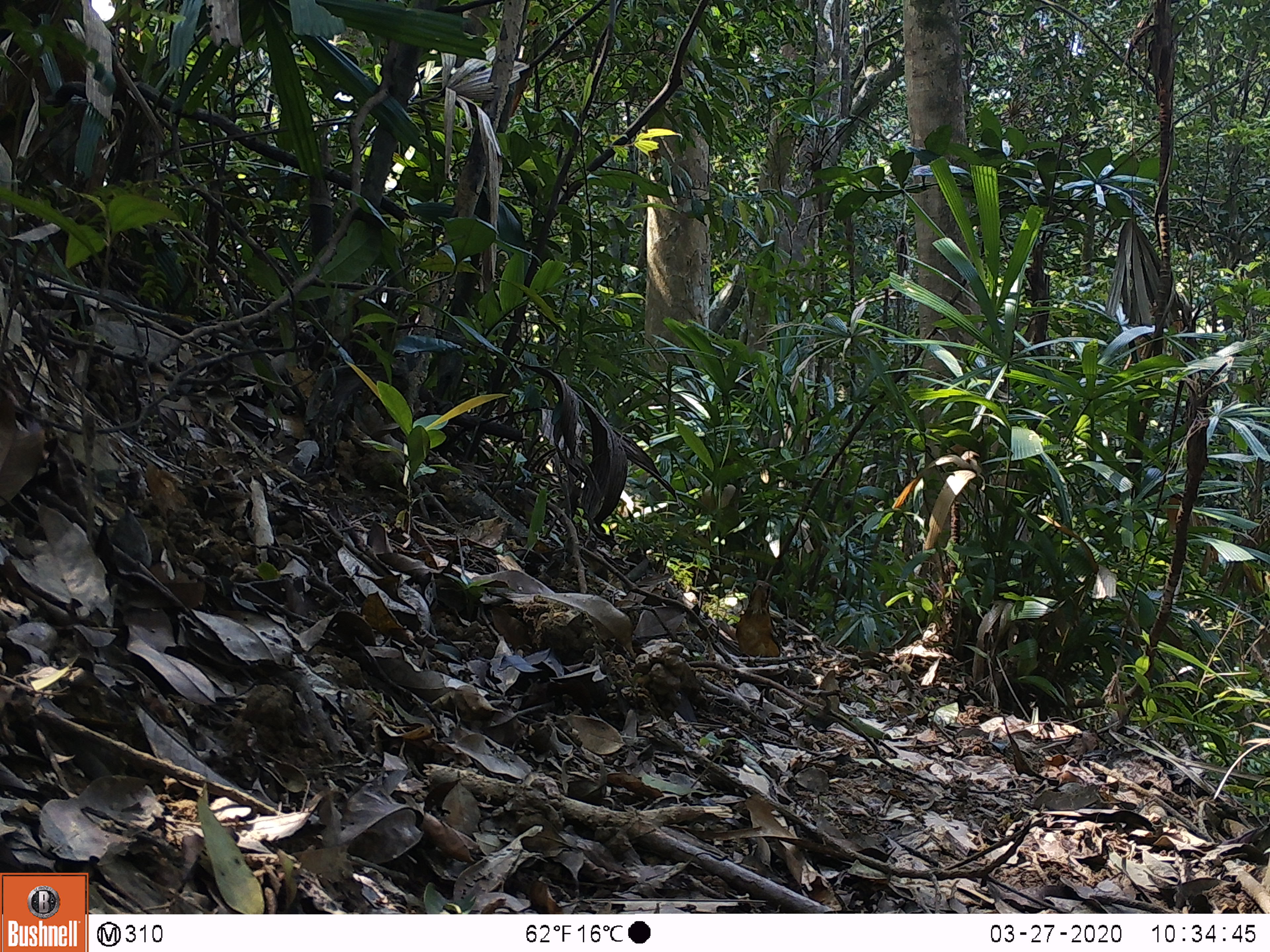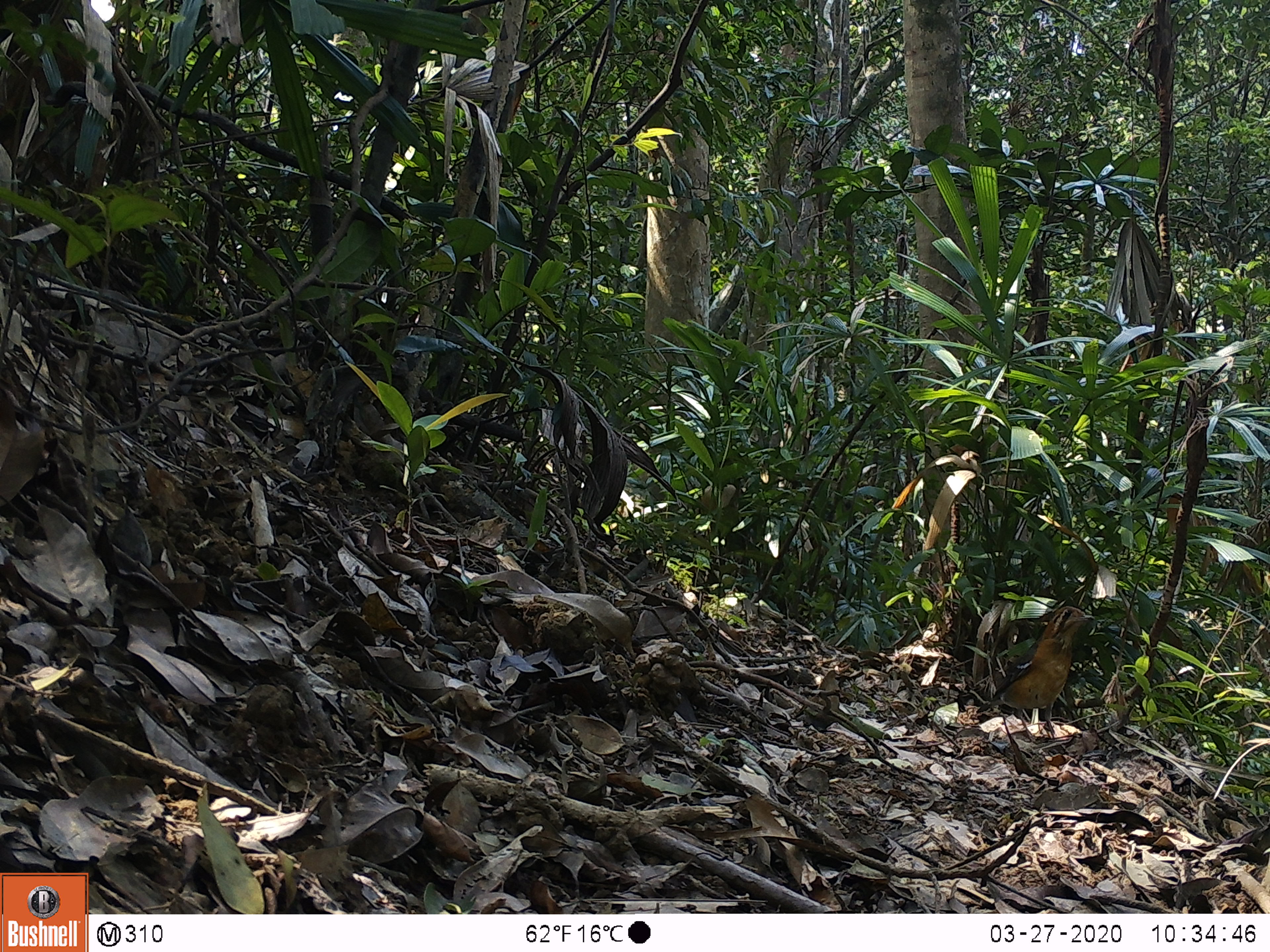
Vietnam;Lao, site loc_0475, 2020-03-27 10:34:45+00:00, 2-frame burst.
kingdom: Animalia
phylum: Chordata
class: Aves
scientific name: Aves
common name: bird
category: unidentified bird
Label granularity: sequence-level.